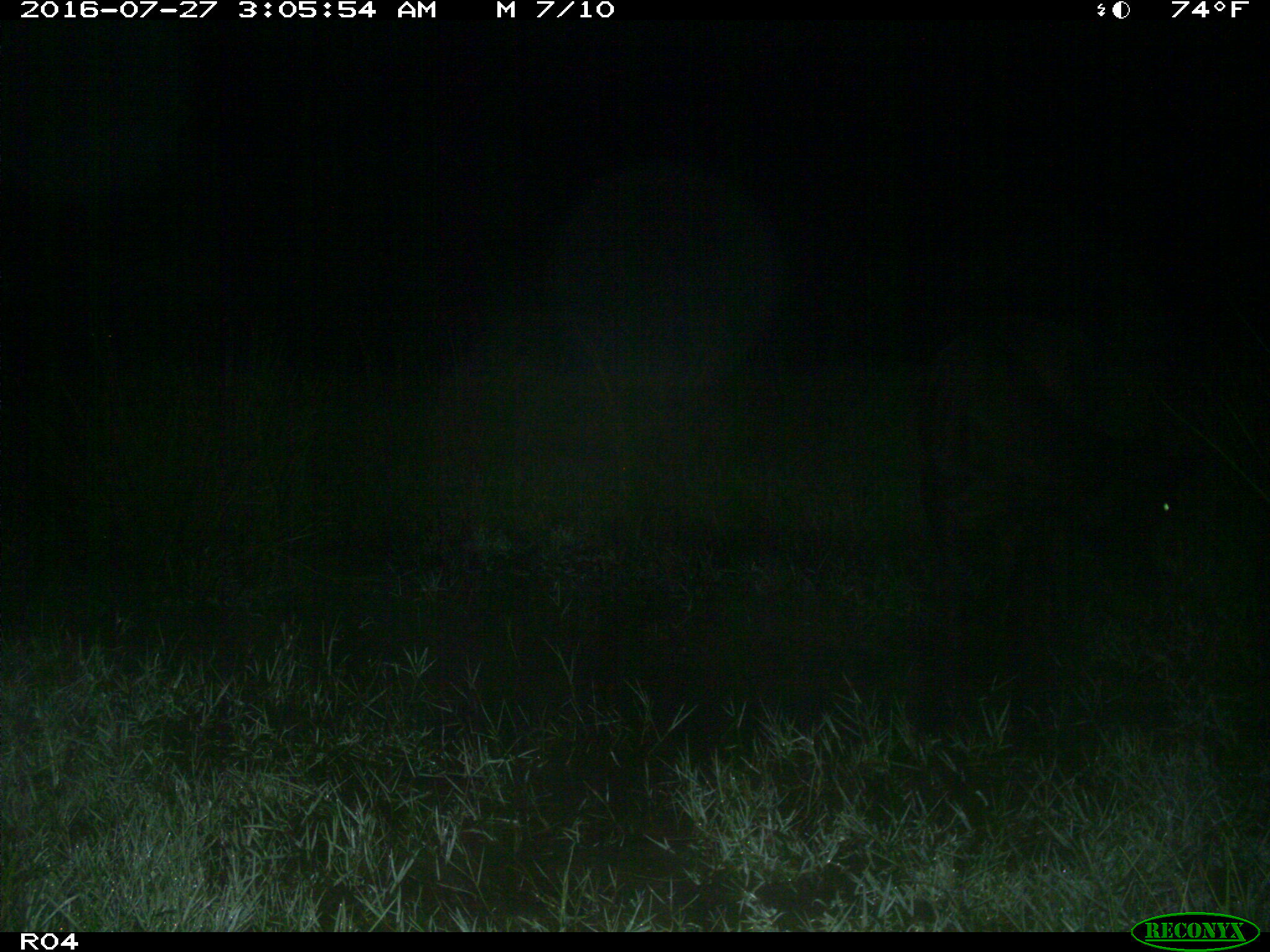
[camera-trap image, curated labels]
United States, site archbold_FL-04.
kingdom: Animalia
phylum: Chordata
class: Mammalia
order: Artiodactyla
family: Bovidae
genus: Bos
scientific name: Bos taurus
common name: domestic cow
Bos taurus (domestic cow).